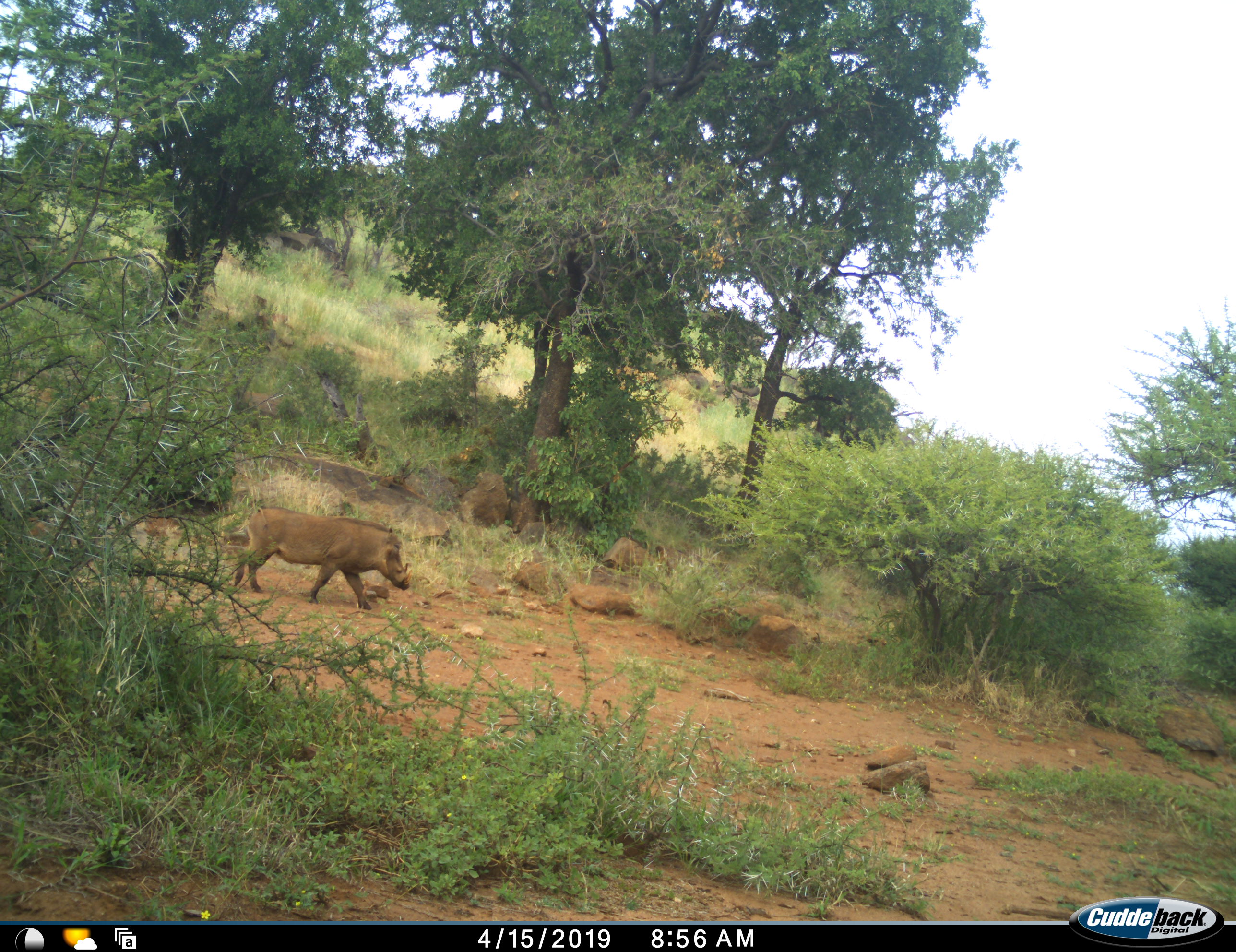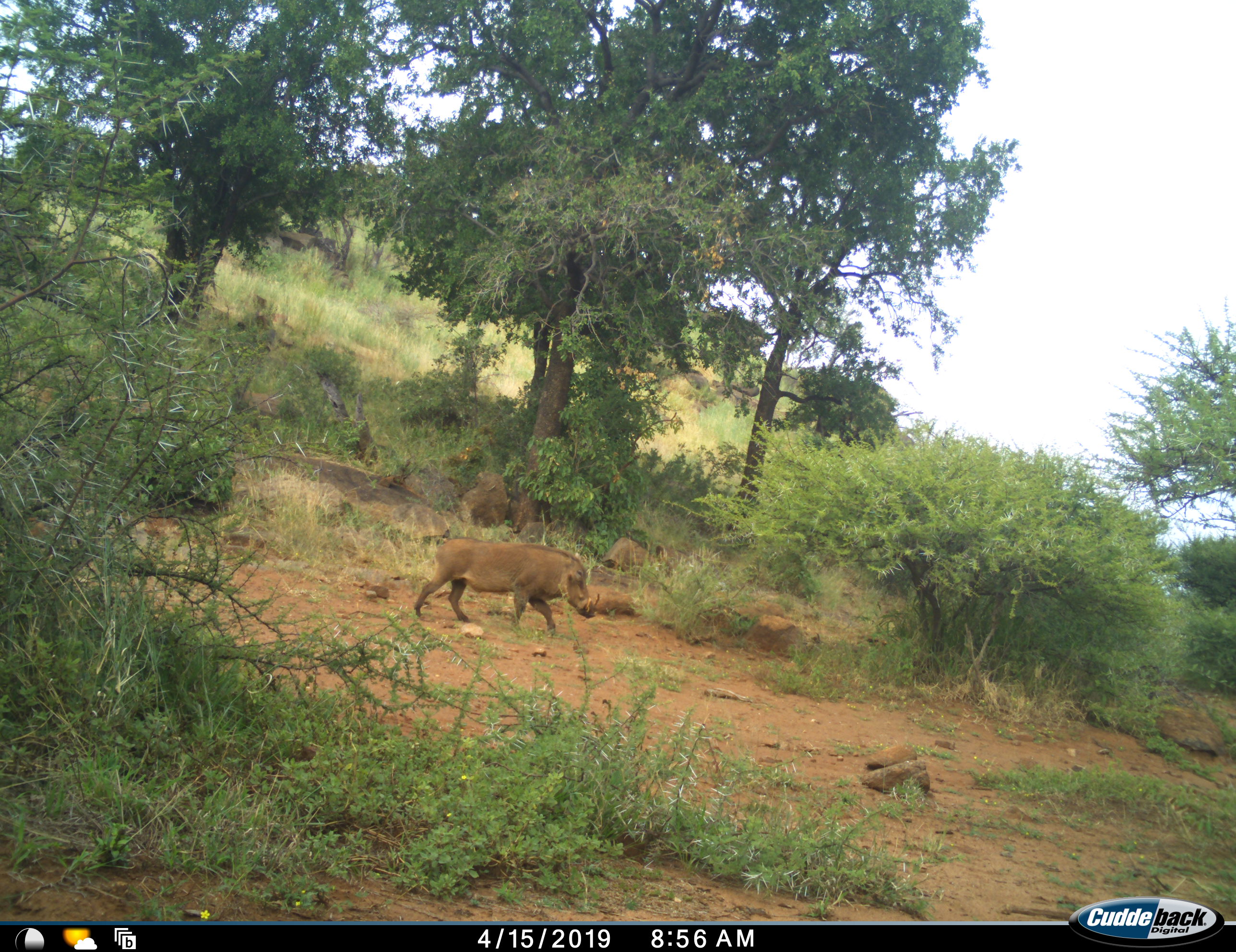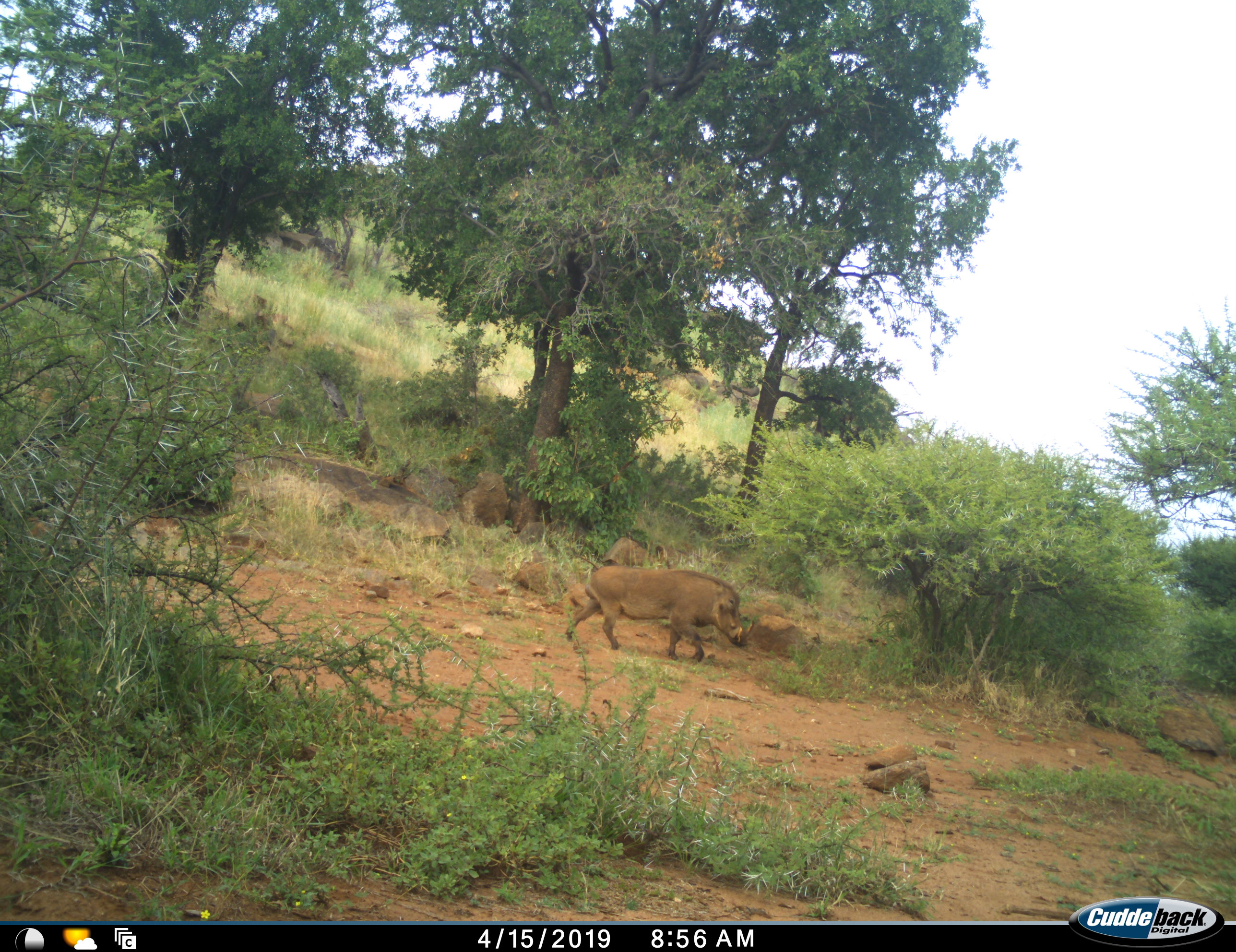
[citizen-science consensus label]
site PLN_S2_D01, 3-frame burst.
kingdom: Animalia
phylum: Chordata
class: Mammalia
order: Artiodactyla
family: Suidae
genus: Phacochoerus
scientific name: Phacochoerus africanus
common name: warthog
Warthog (Phacochoerus africanus), count 1. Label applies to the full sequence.